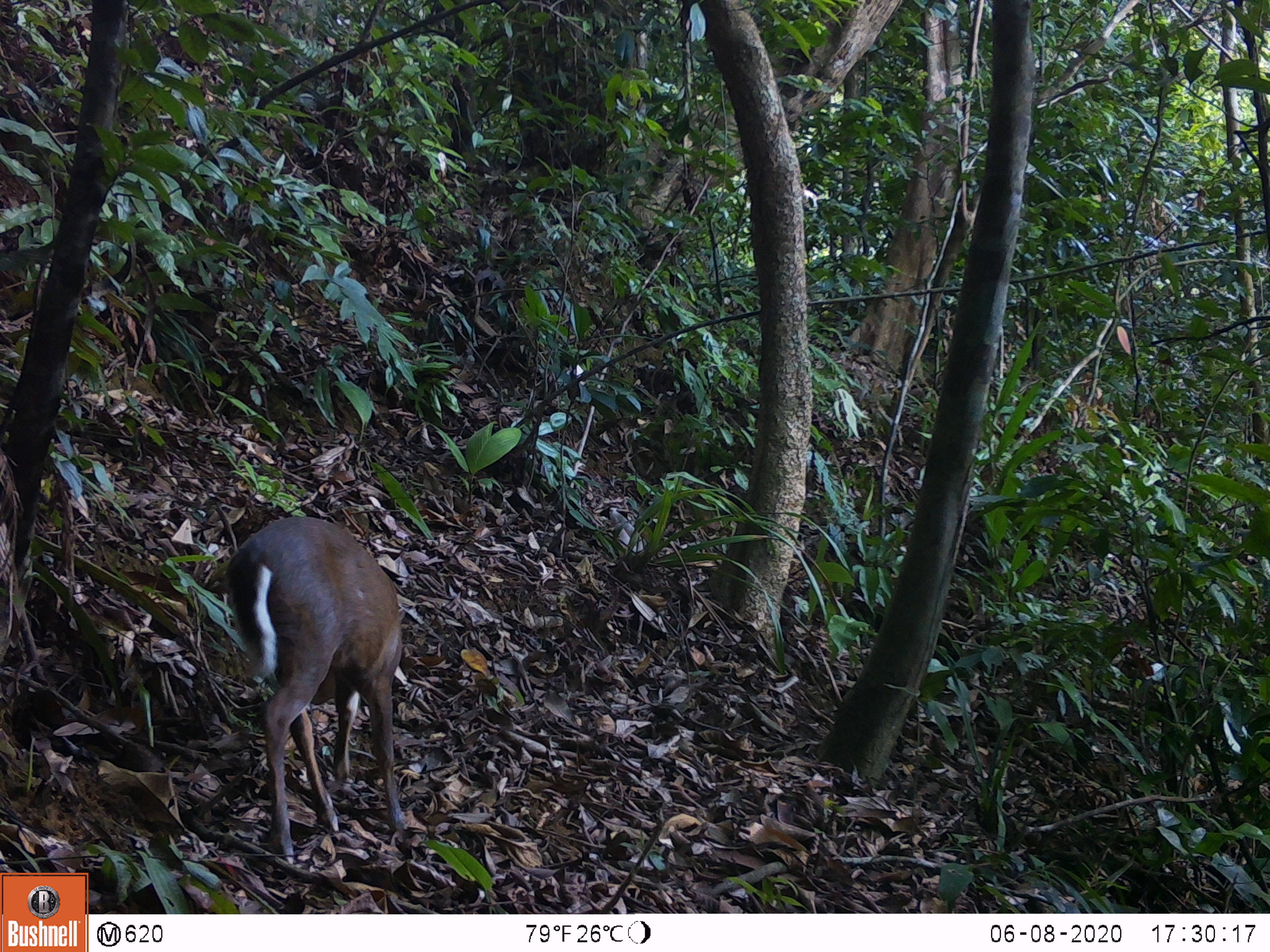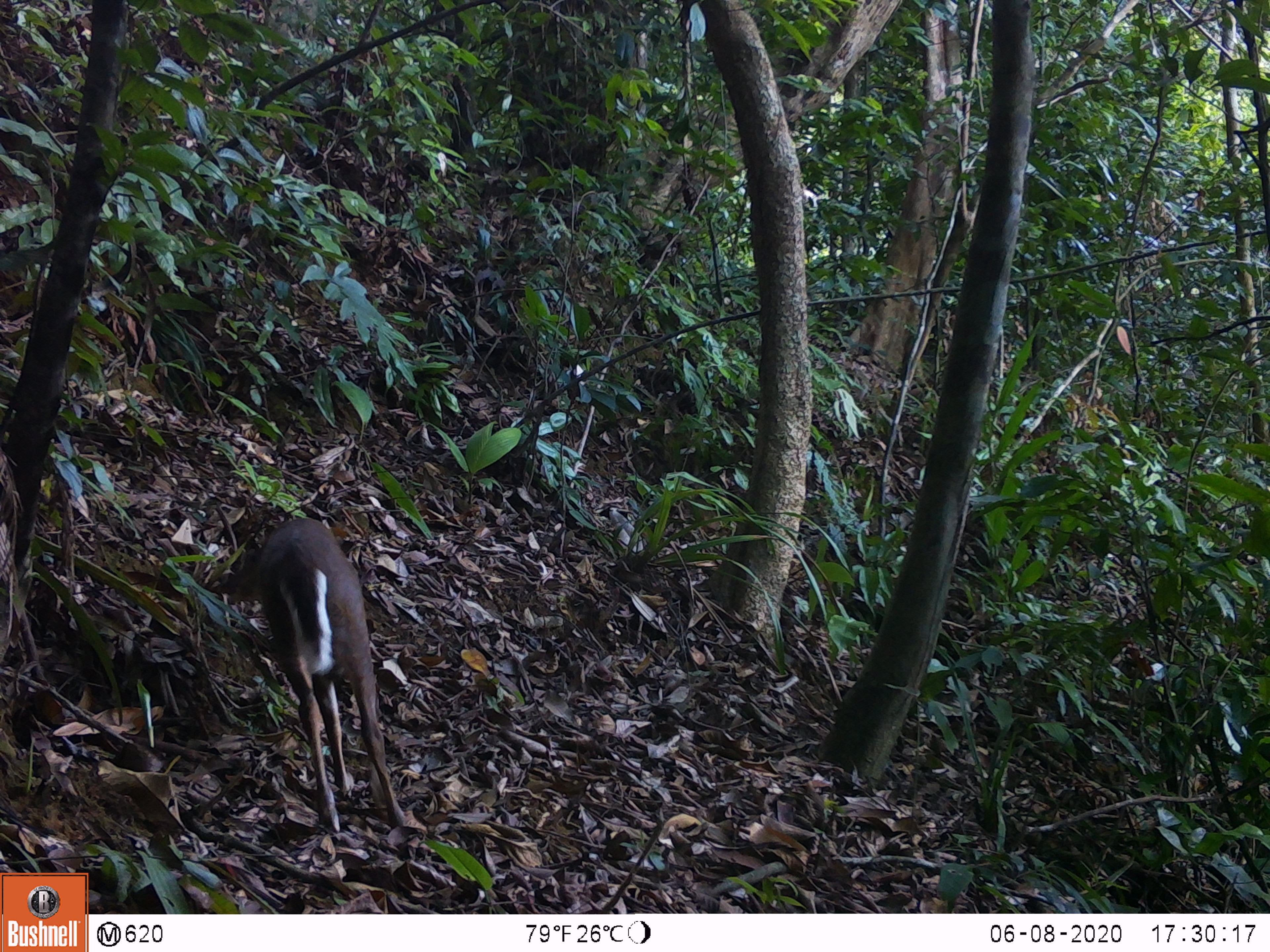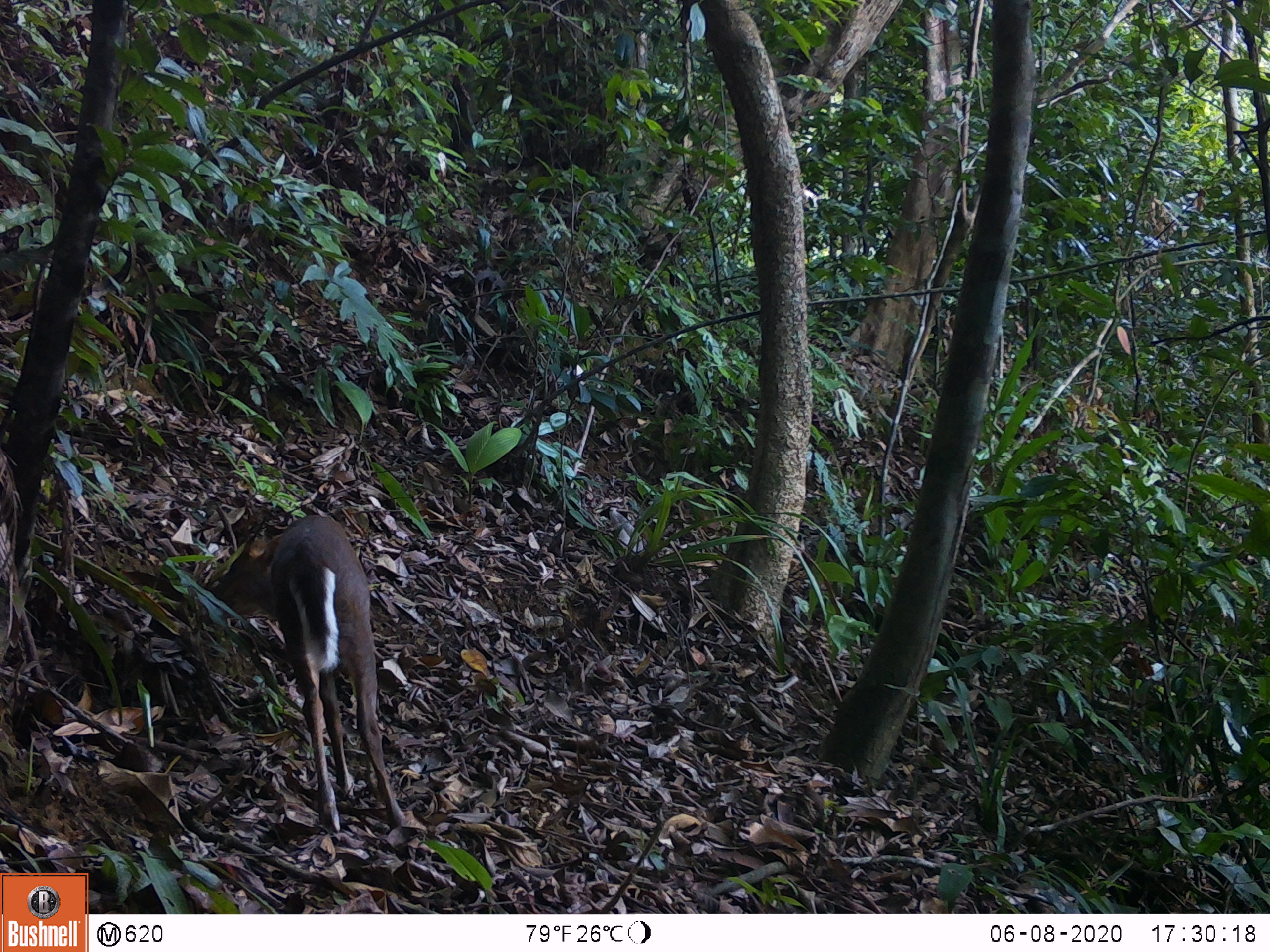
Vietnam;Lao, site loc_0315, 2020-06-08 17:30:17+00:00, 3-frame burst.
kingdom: Animalia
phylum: Chordata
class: Mammalia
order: Artiodactyla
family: Cervidae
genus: Muntiacus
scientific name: Muntiacus rooseveltorum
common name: roosevelt's muntjac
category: roosevelts muntjac group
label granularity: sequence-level